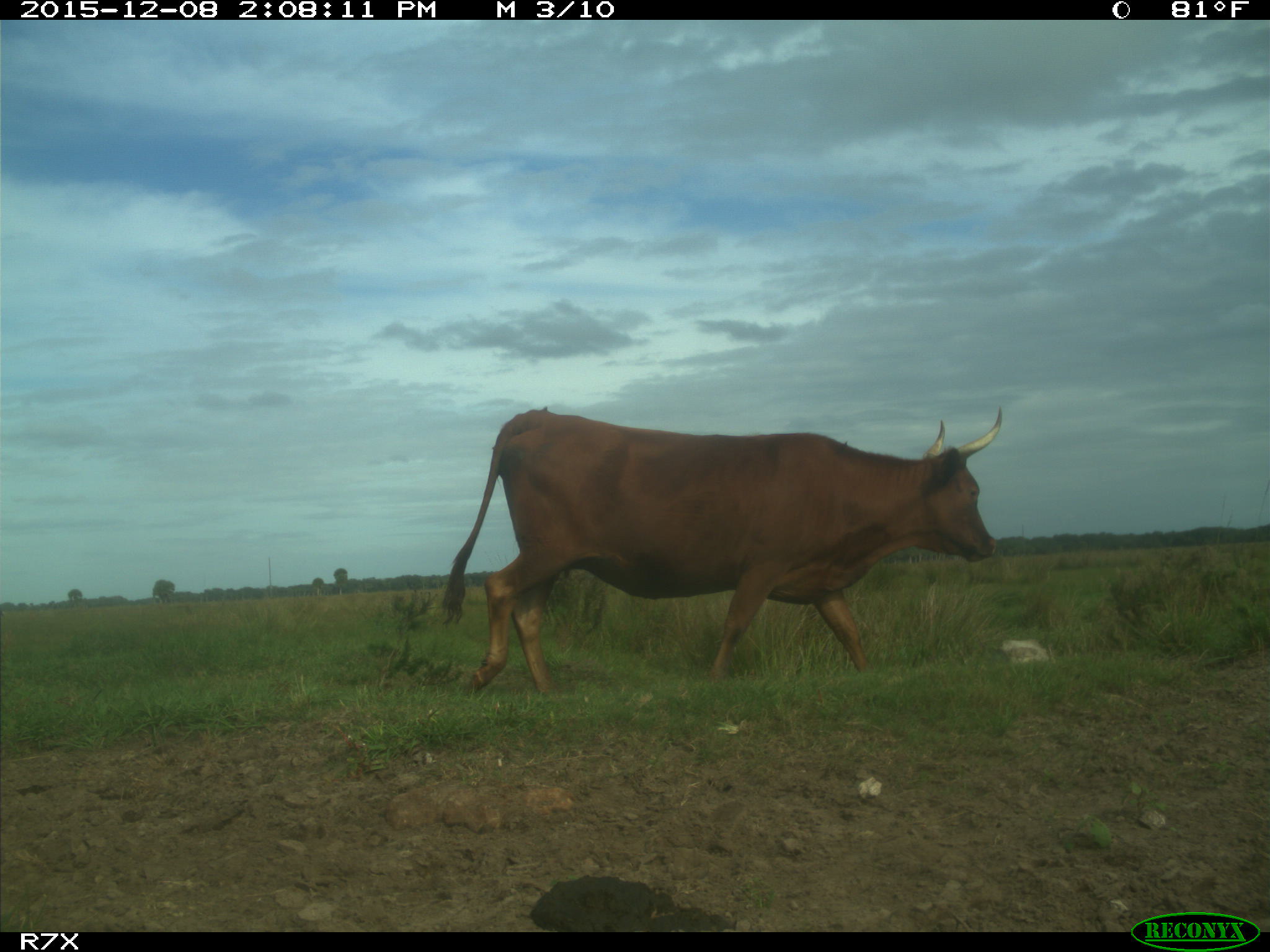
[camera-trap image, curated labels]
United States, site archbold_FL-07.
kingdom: Animalia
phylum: Chordata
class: Mammalia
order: Artiodactyla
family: Bovidae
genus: Bos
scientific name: Bos taurus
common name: domestic cow